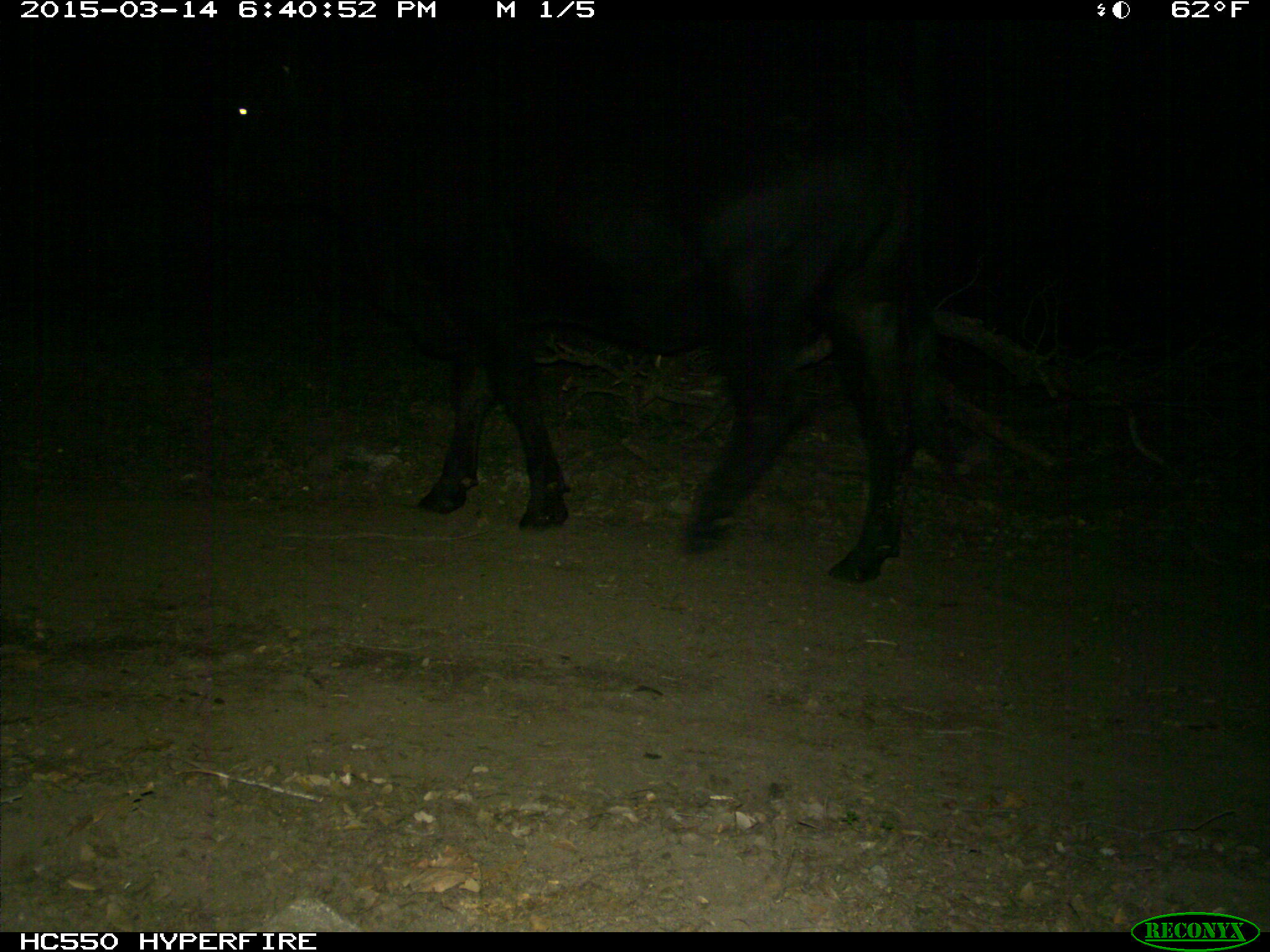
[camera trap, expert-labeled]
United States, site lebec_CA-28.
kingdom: Animalia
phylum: Chordata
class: Mammalia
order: Artiodactyla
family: Bovidae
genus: Bos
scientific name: Bos taurus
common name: domestic cow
Bos taurus (domestic cow).